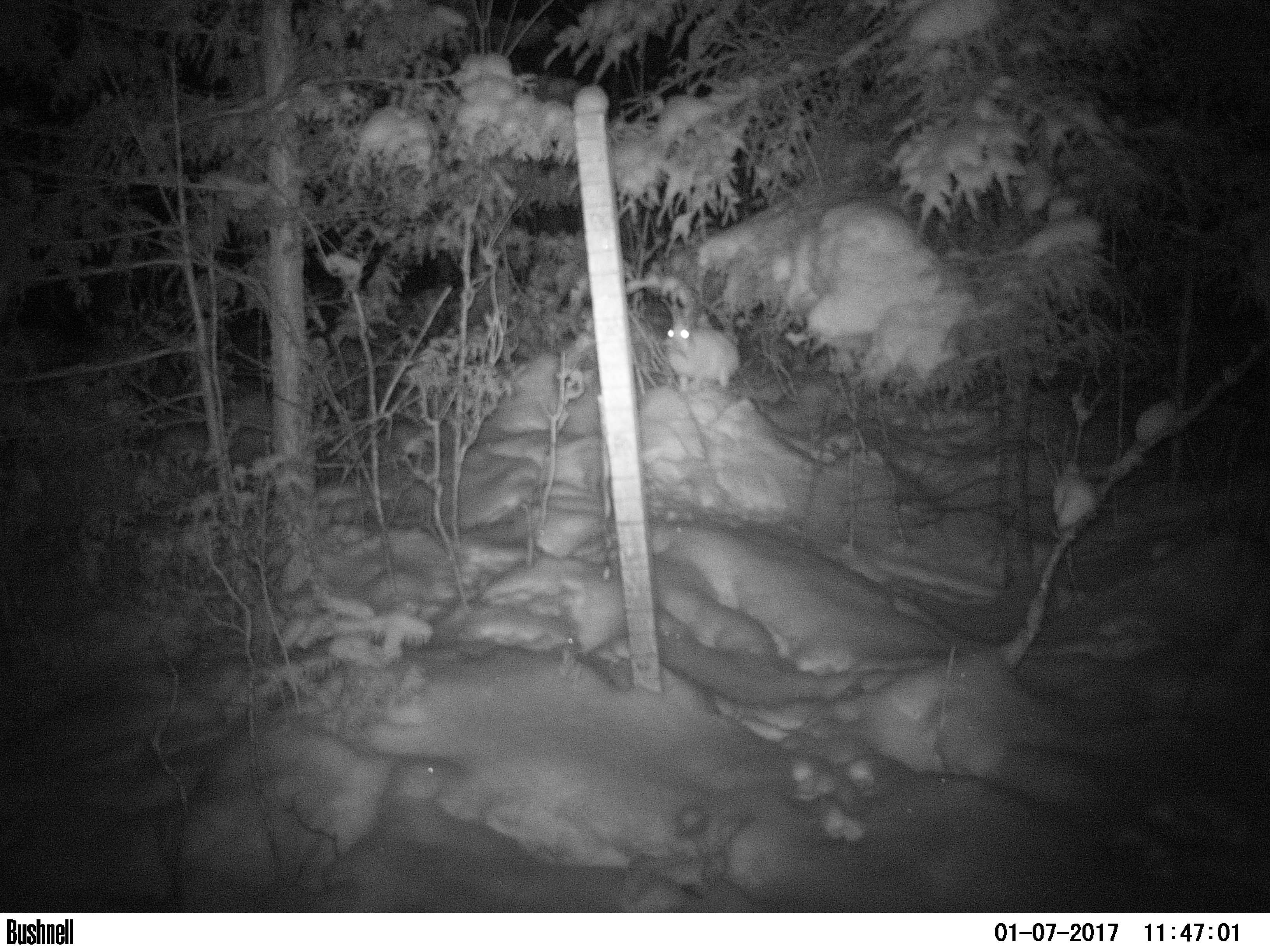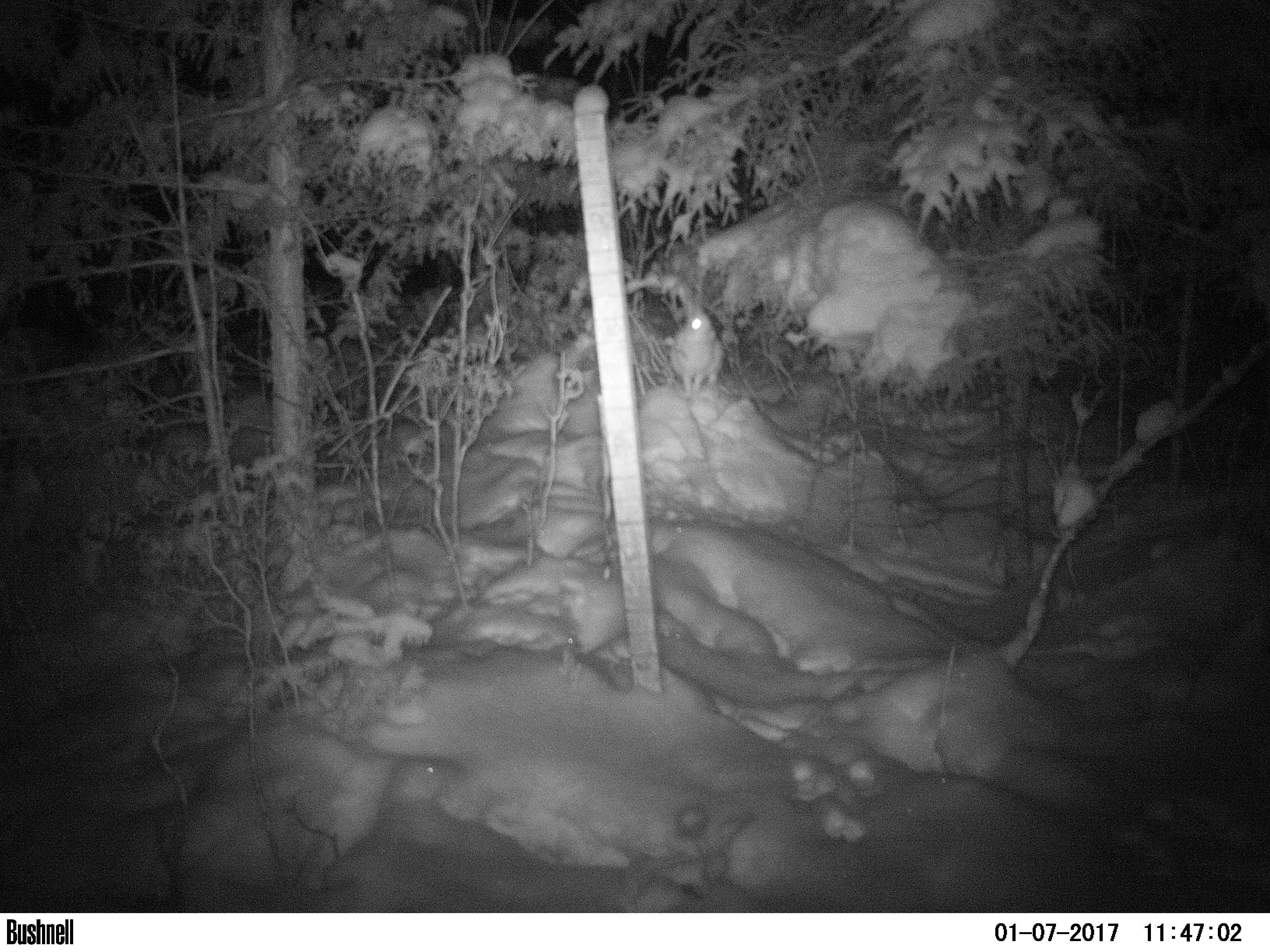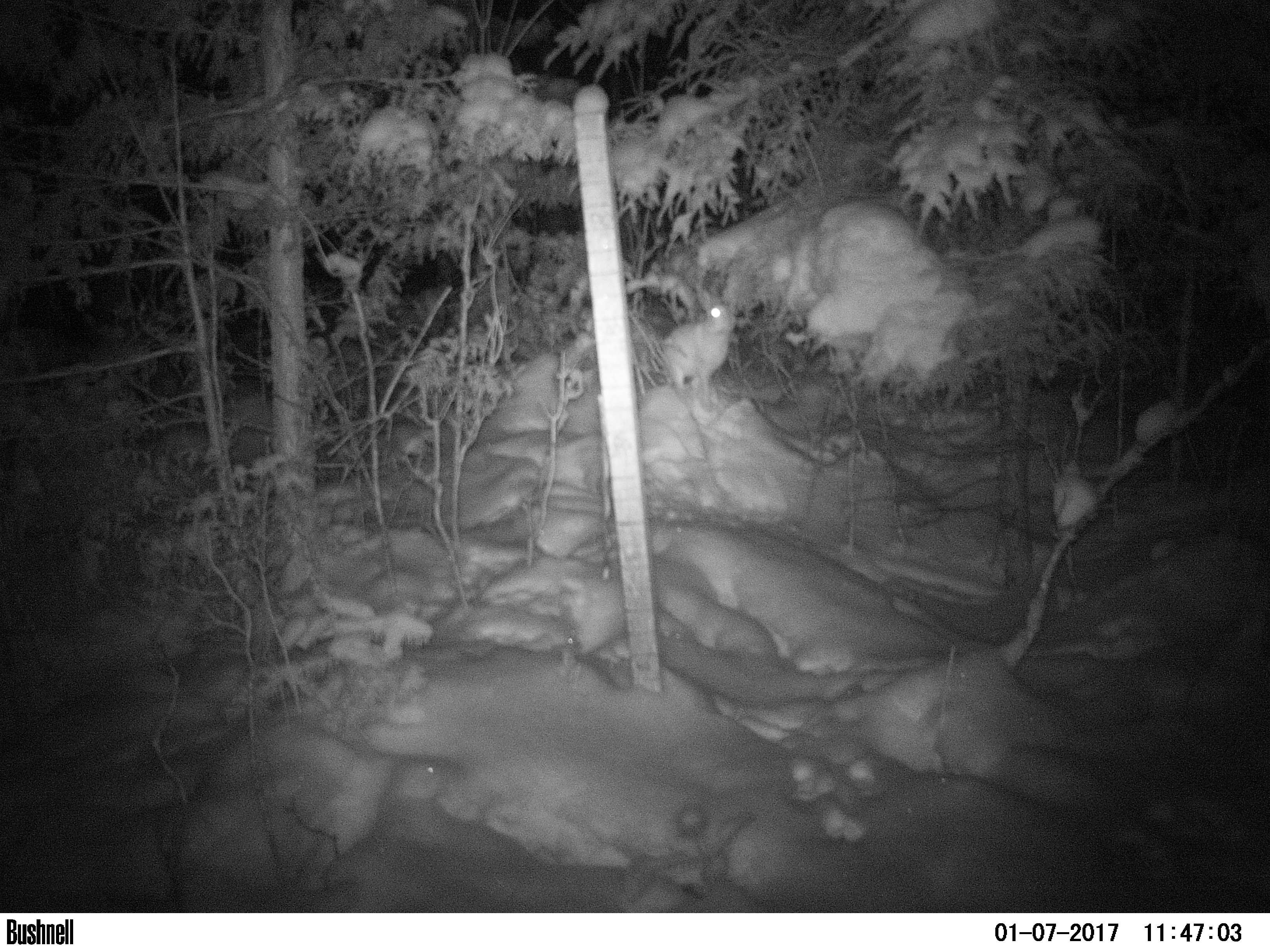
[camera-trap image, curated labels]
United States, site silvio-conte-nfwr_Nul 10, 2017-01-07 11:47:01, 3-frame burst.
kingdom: Animalia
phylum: Chordata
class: Mammalia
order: Lagomorpha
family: Leporidae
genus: Lepus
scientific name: Lepus americanus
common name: snowshoe hare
Snowshoe hare (Lepus americanus).